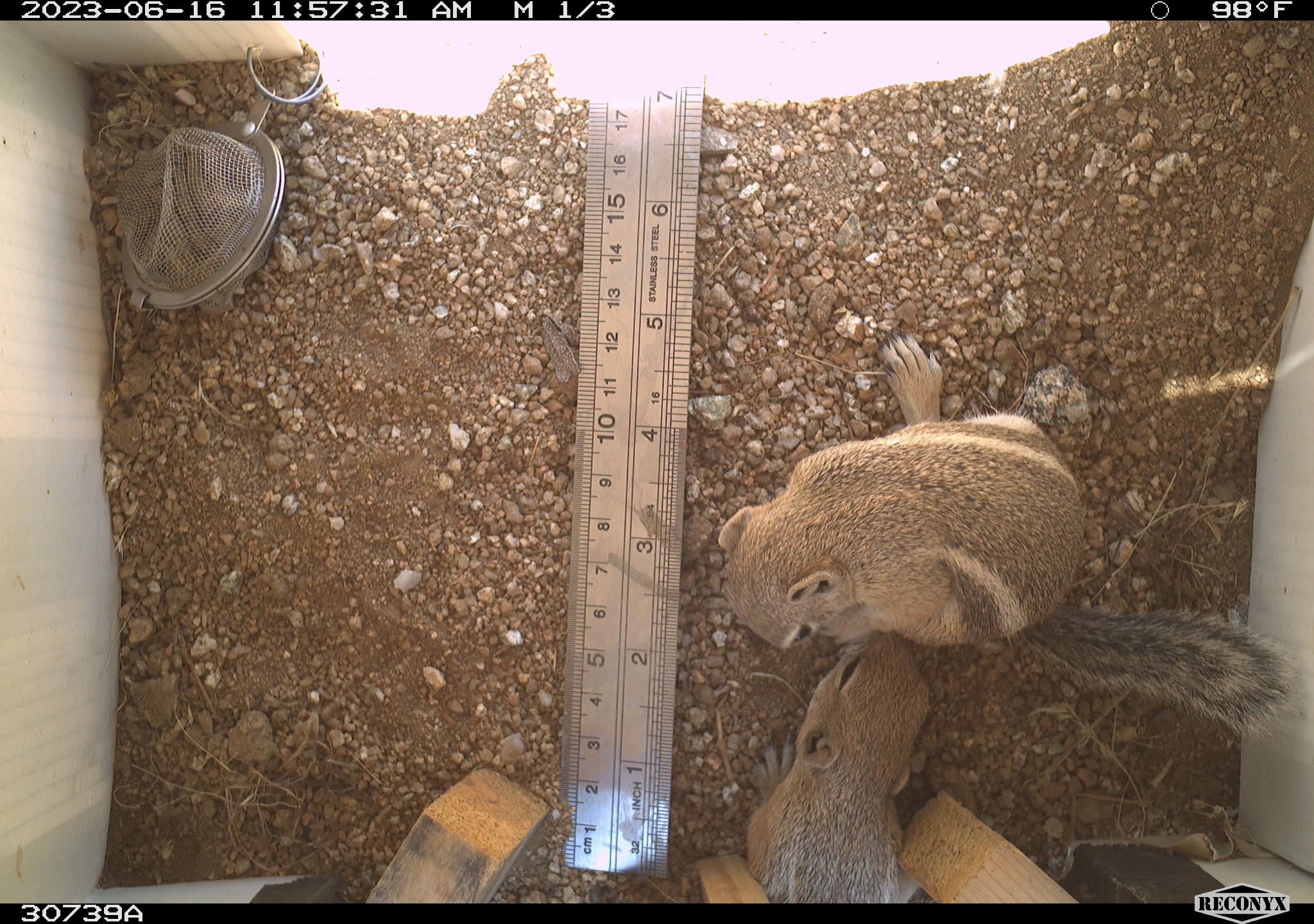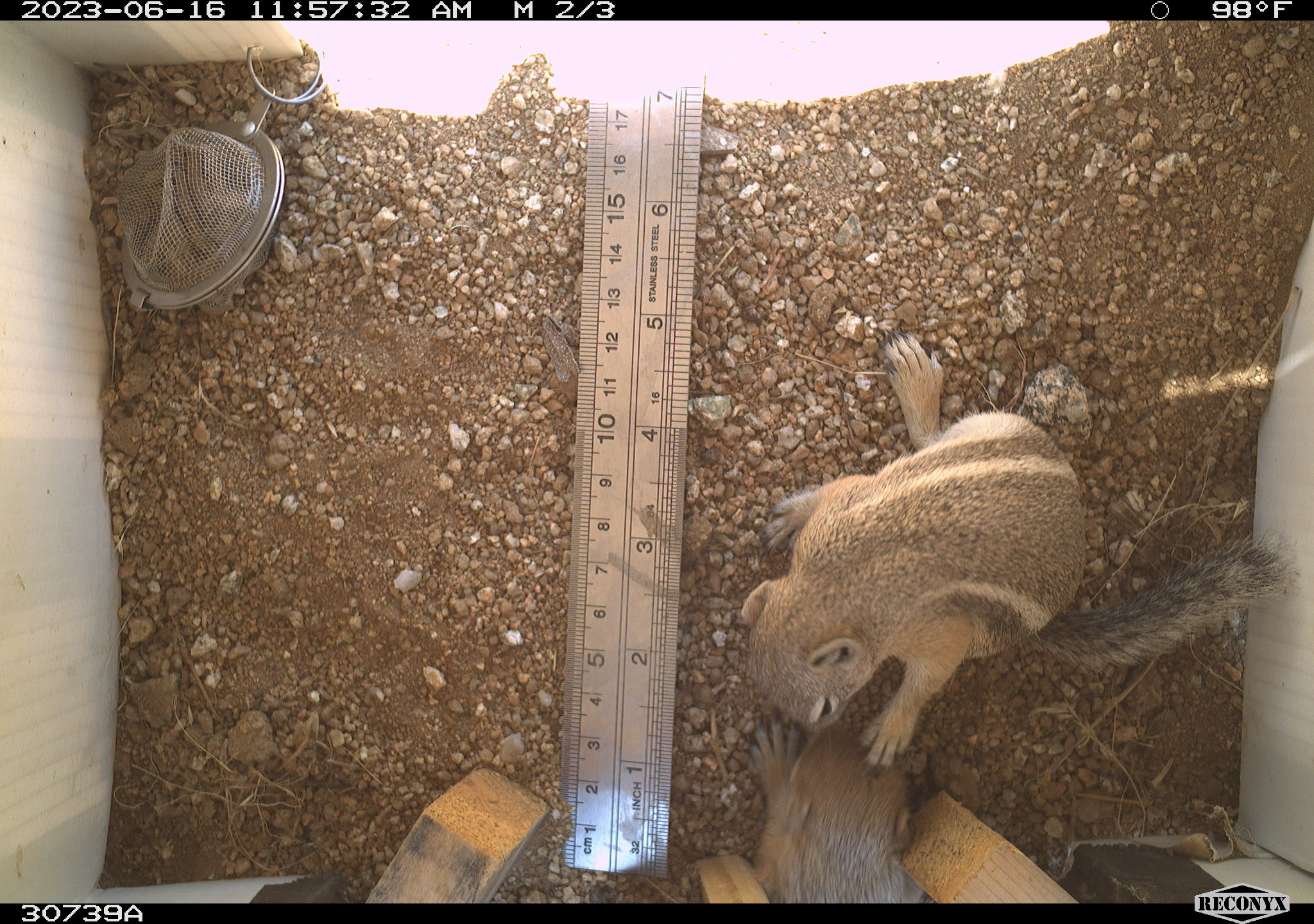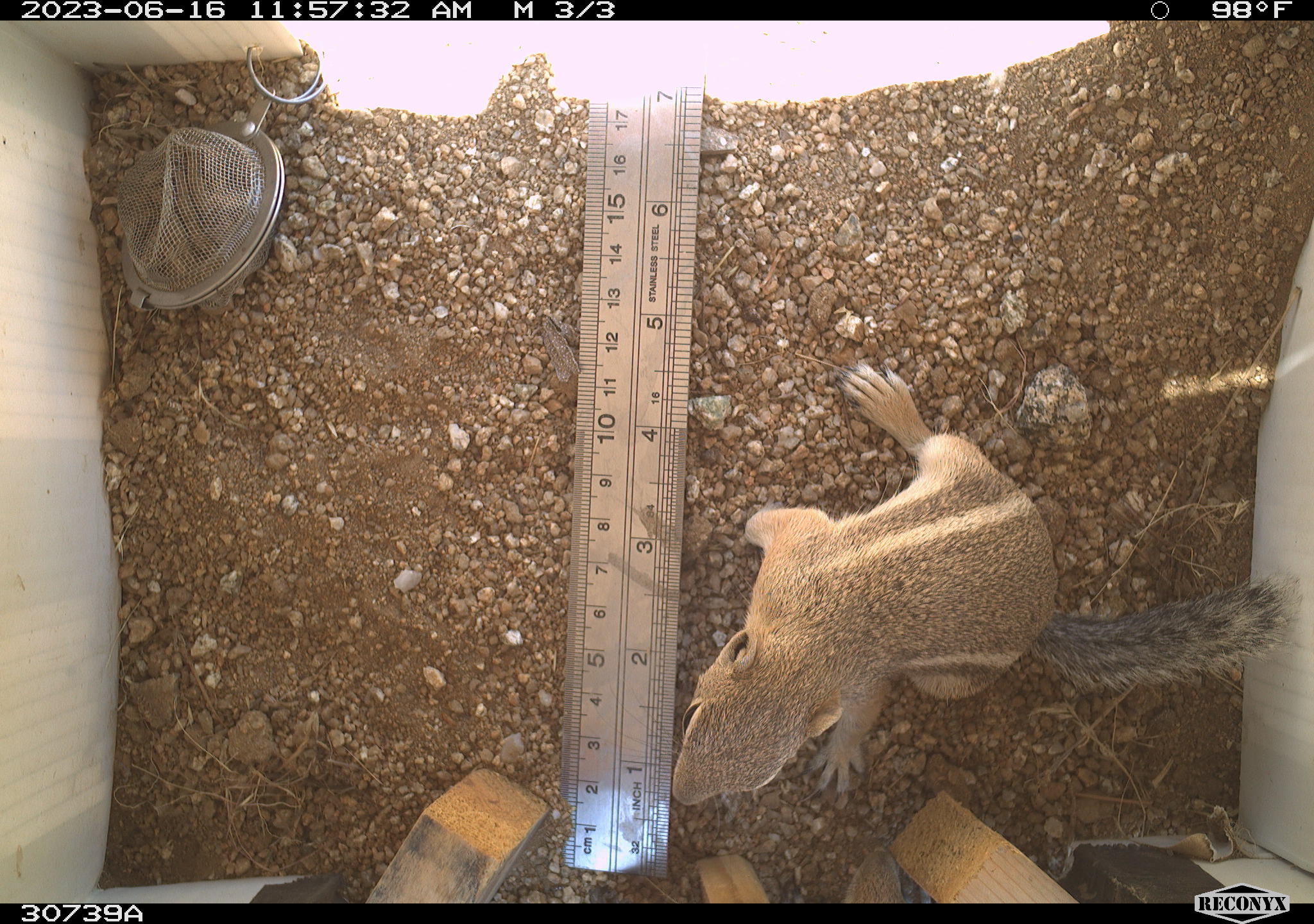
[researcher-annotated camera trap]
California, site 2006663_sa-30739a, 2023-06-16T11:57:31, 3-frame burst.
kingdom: Animalia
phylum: Chordata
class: Mammalia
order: Rodentia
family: Sciuridae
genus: Ammospermophilus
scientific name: Ammospermophilus leucurus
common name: white-tailed antelope squirrel